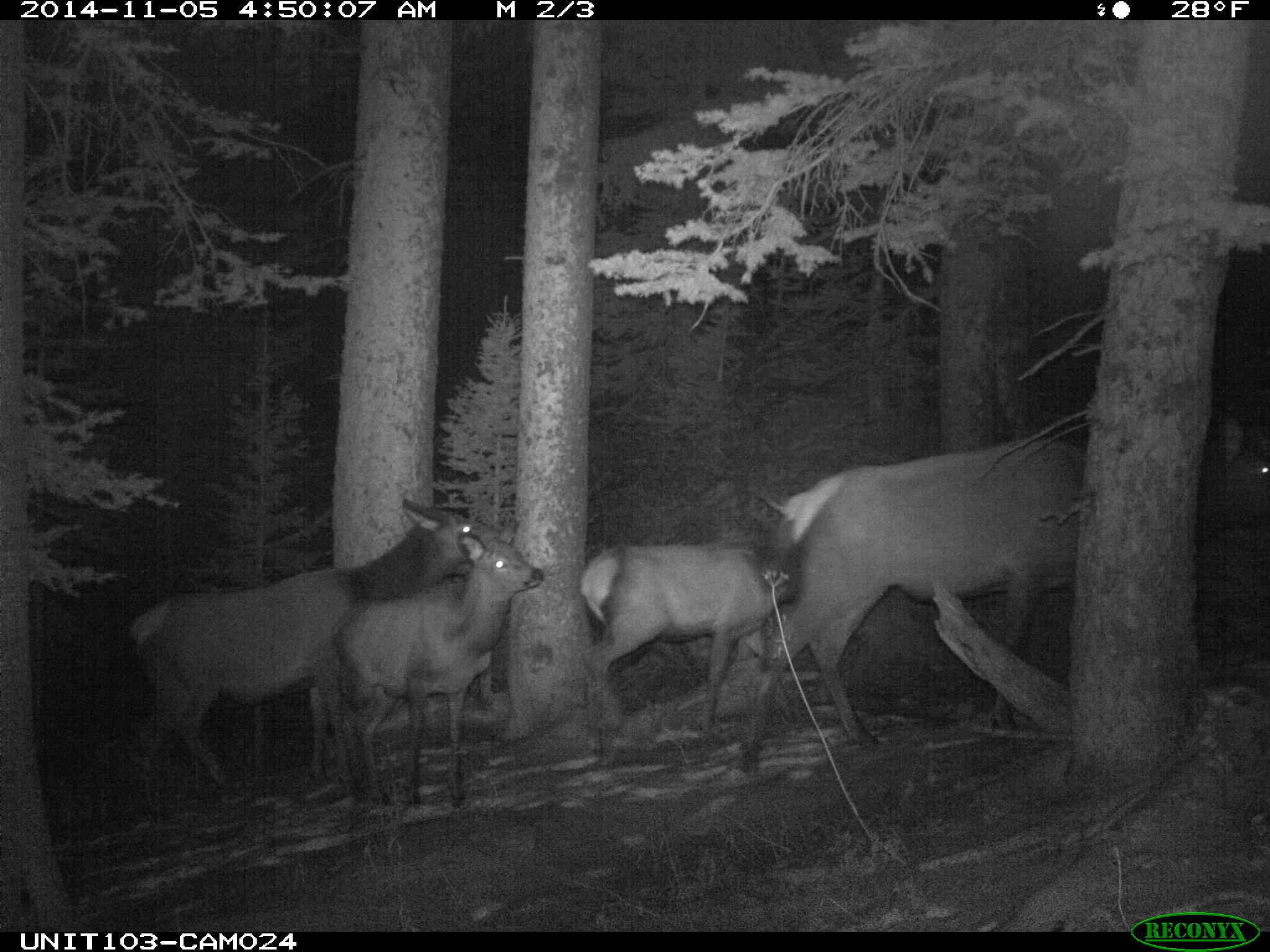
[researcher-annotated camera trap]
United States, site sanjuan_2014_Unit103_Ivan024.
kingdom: Animalia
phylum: Chordata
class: Mammalia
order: Artiodactyla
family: Cervidae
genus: Cervus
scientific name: Cervus elaphus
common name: red deer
Cervus elaphus (red deer).